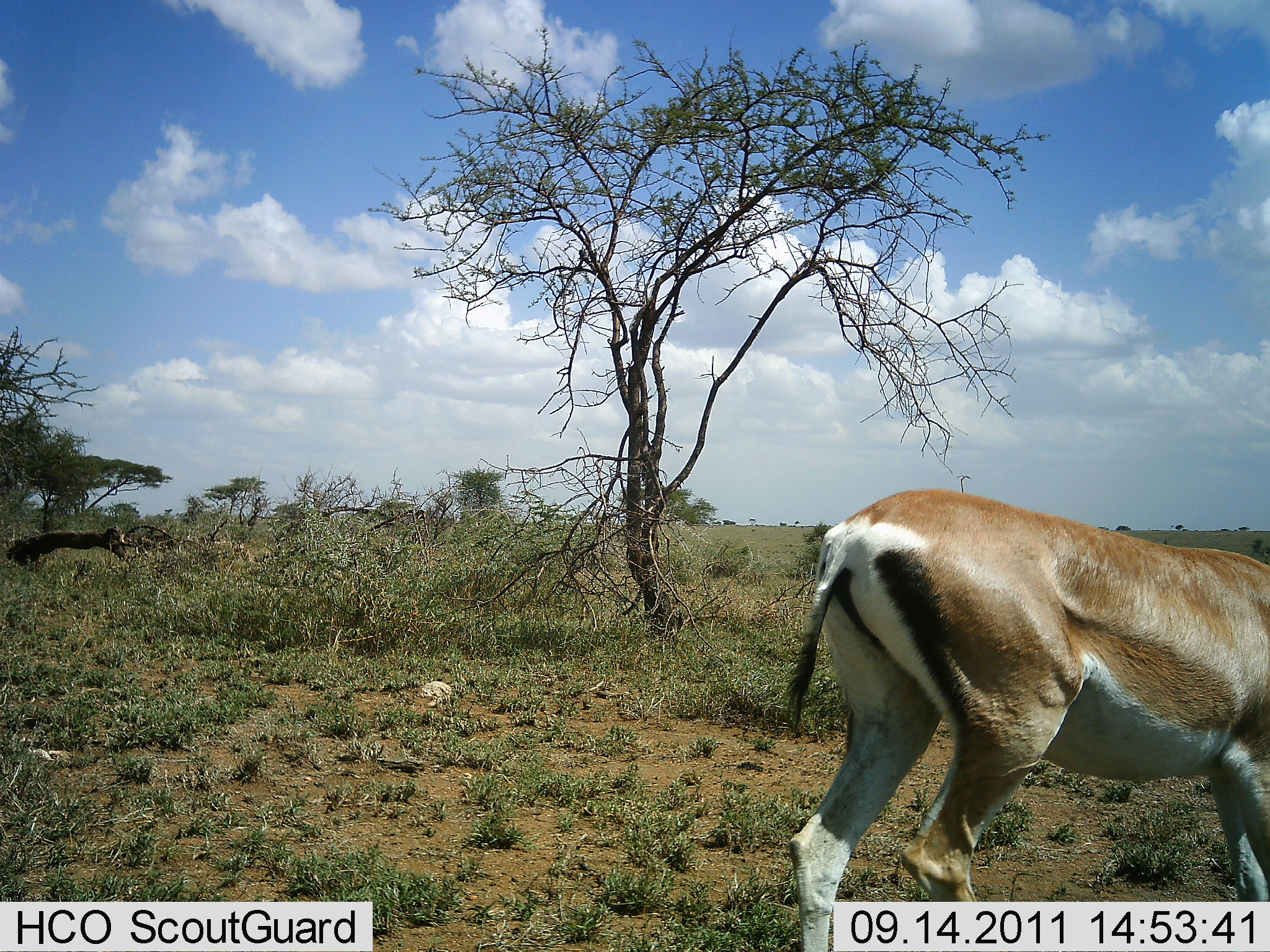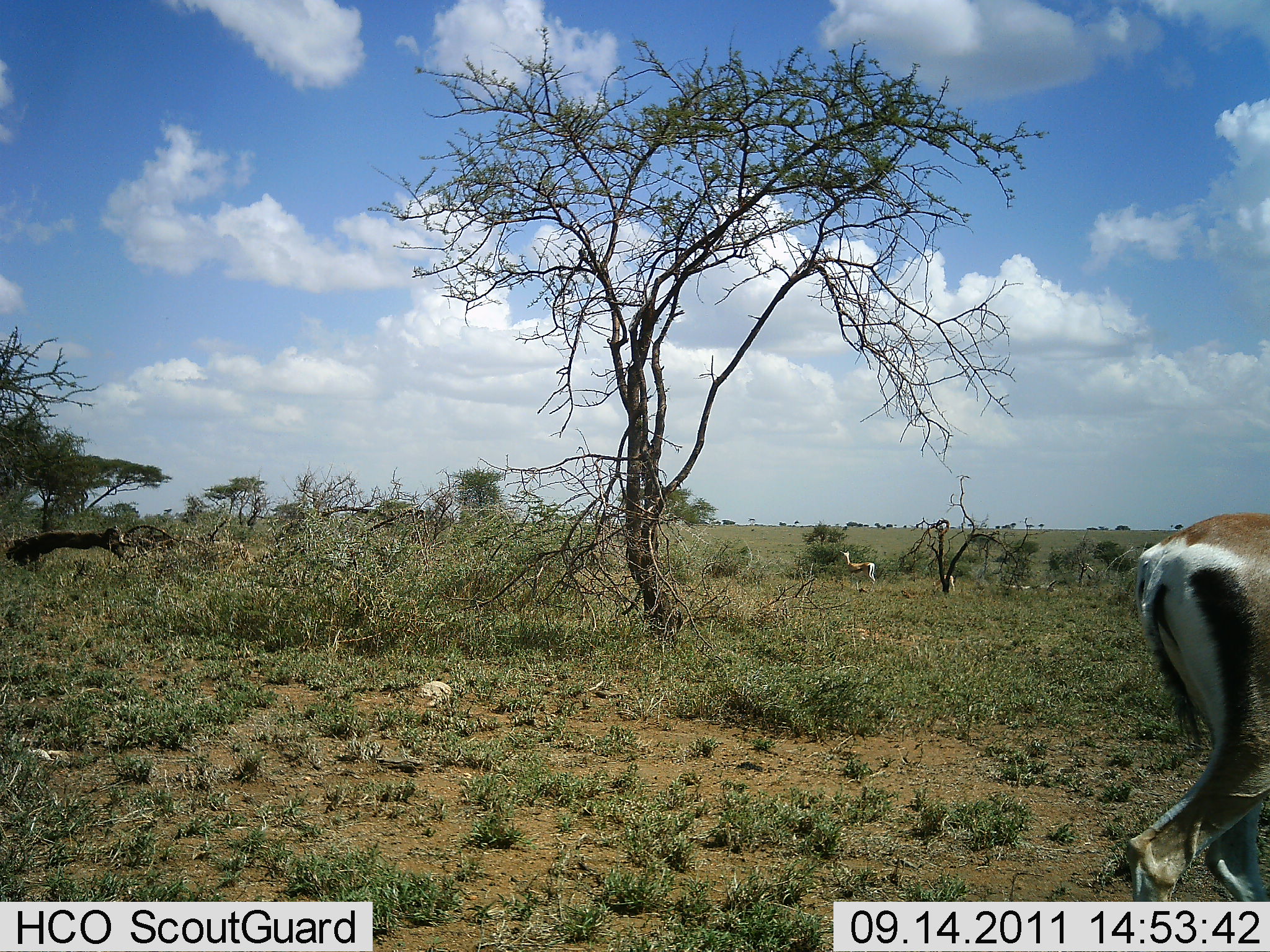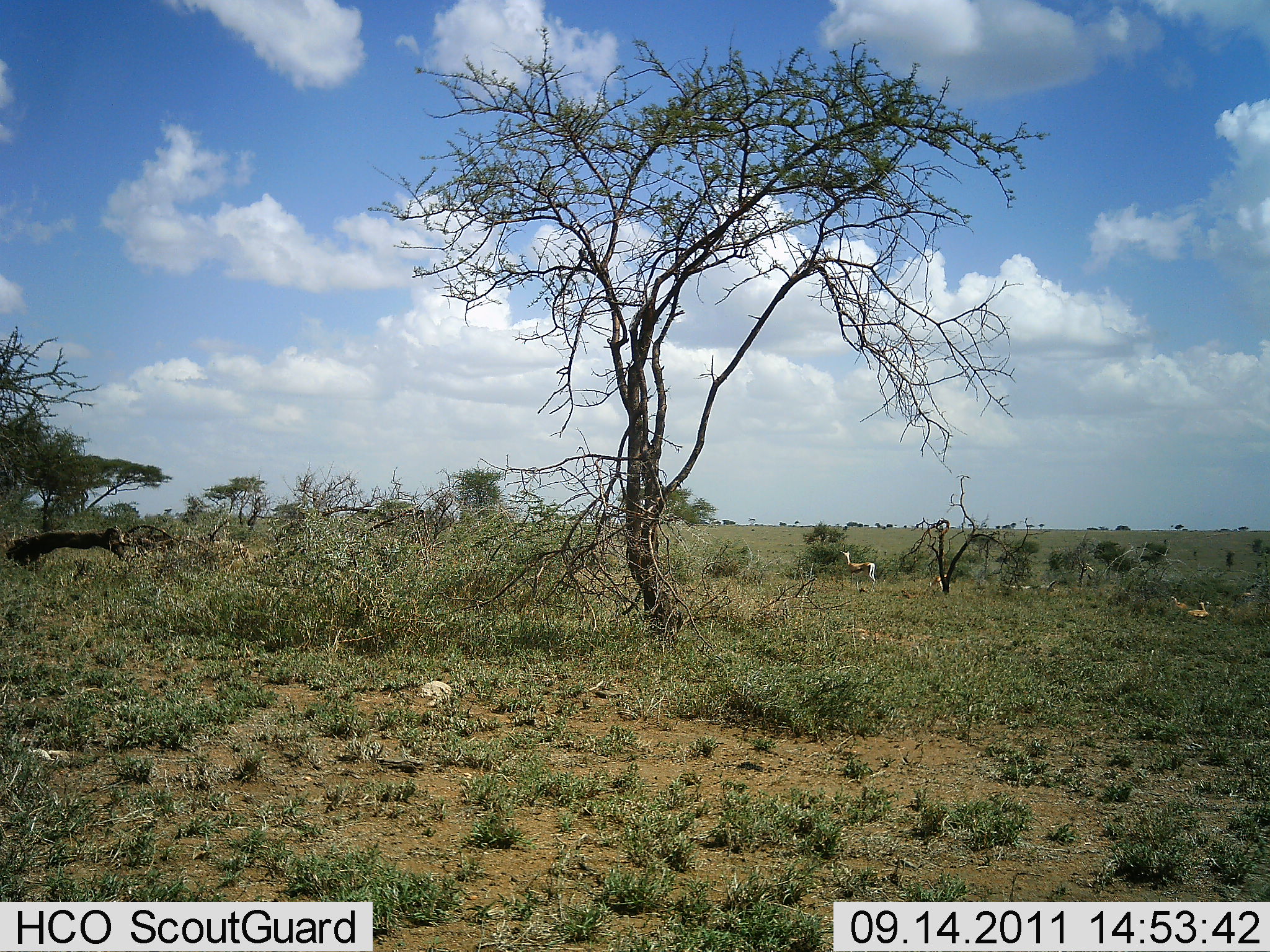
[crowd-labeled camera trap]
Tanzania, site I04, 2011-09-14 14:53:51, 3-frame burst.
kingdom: Animalia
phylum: Chordata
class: Mammalia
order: Artiodactyla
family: Bovidae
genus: Nanger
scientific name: Nanger granti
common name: grant's gazelle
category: gazellegrants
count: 3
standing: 55%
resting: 18%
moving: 100%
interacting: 0%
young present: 0%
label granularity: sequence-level